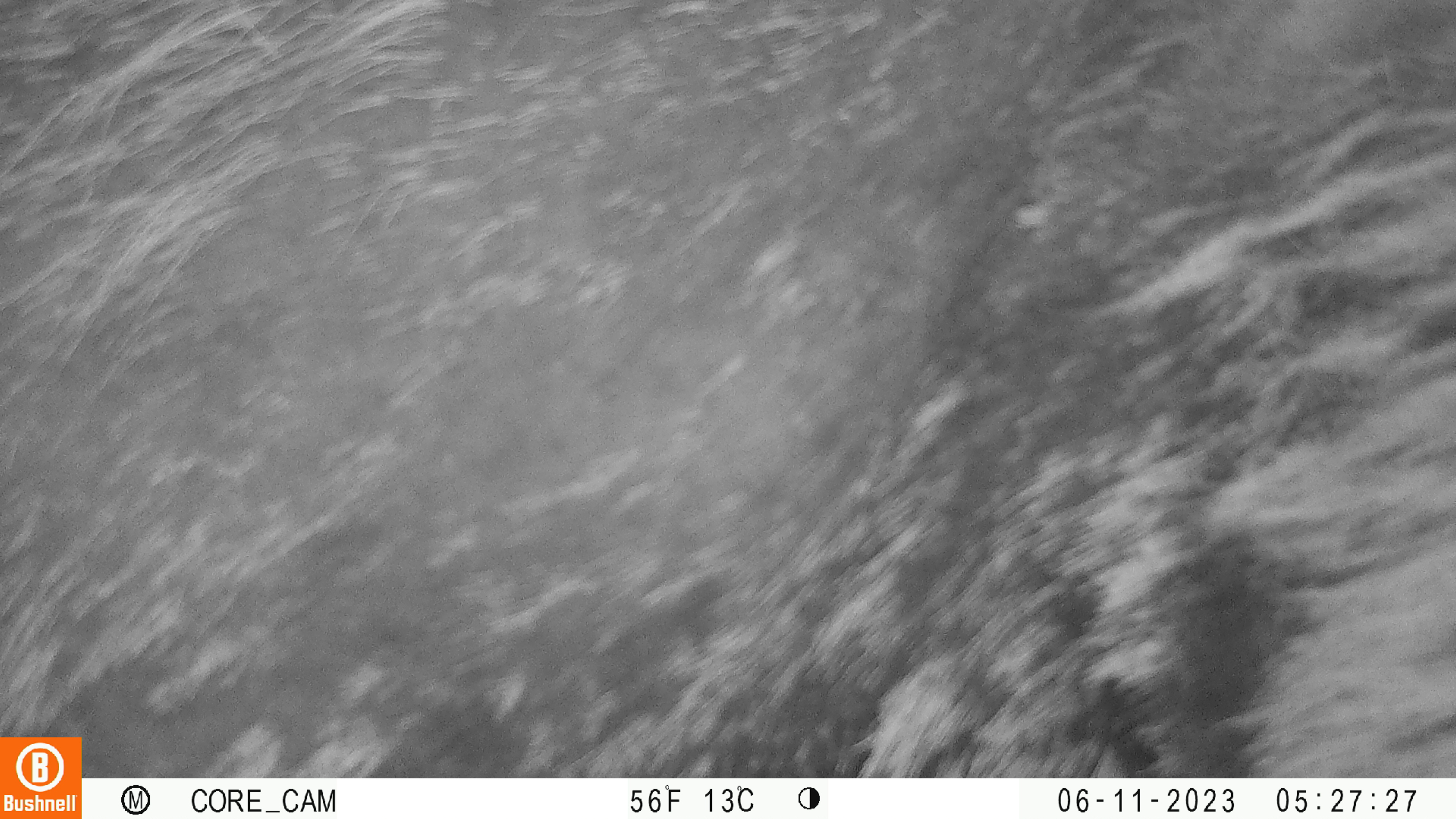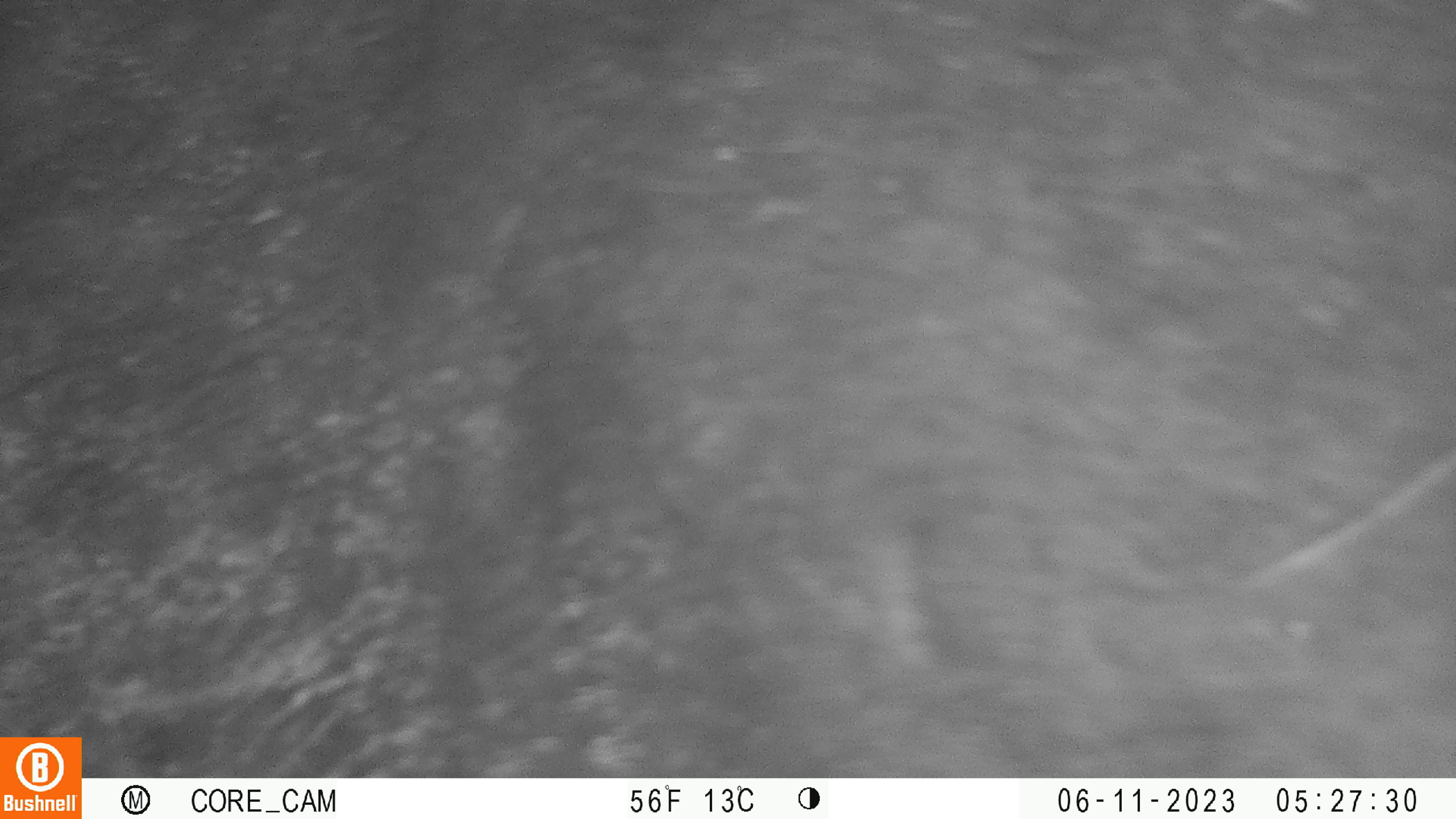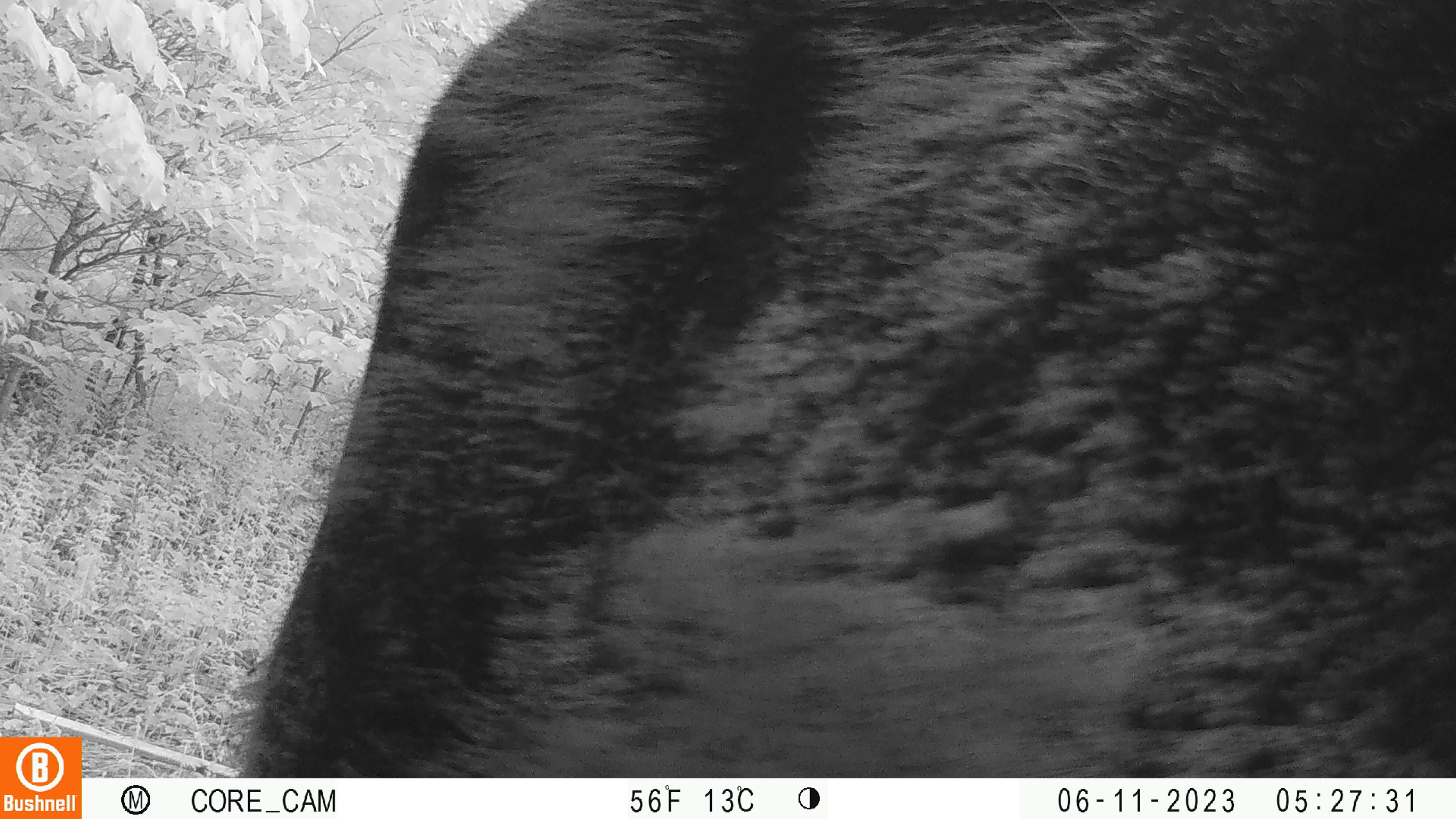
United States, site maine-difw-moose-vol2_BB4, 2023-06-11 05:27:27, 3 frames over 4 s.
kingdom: Animalia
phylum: Chordata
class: Mammalia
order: Artiodactyla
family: Cervidae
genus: Alces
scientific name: Alces alces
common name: moose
Moose (Alces alces).